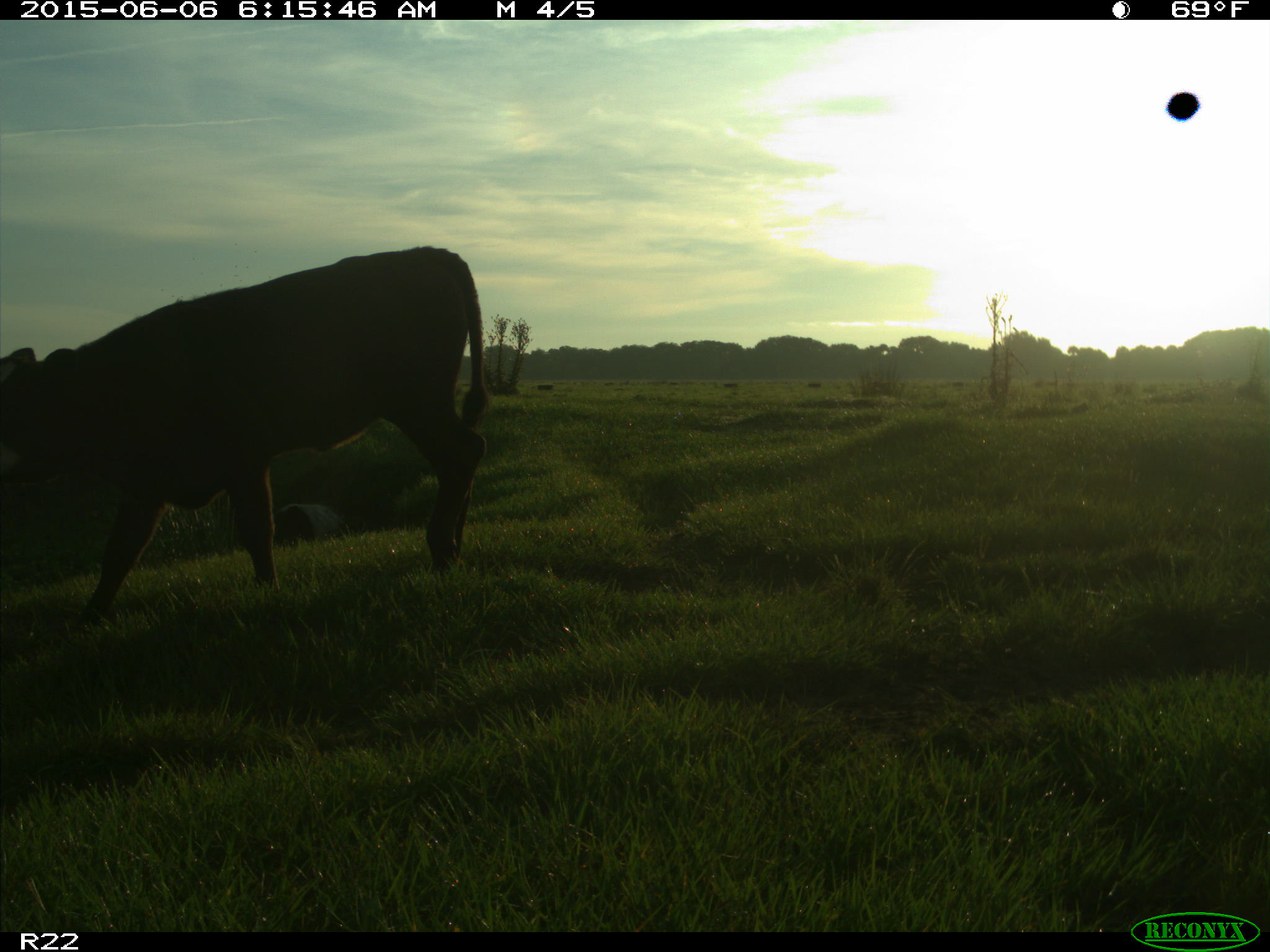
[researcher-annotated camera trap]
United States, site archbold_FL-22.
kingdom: Animalia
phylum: Chordata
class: Mammalia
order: Artiodactyla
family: Bovidae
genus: Bos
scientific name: Bos taurus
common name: domestic cow